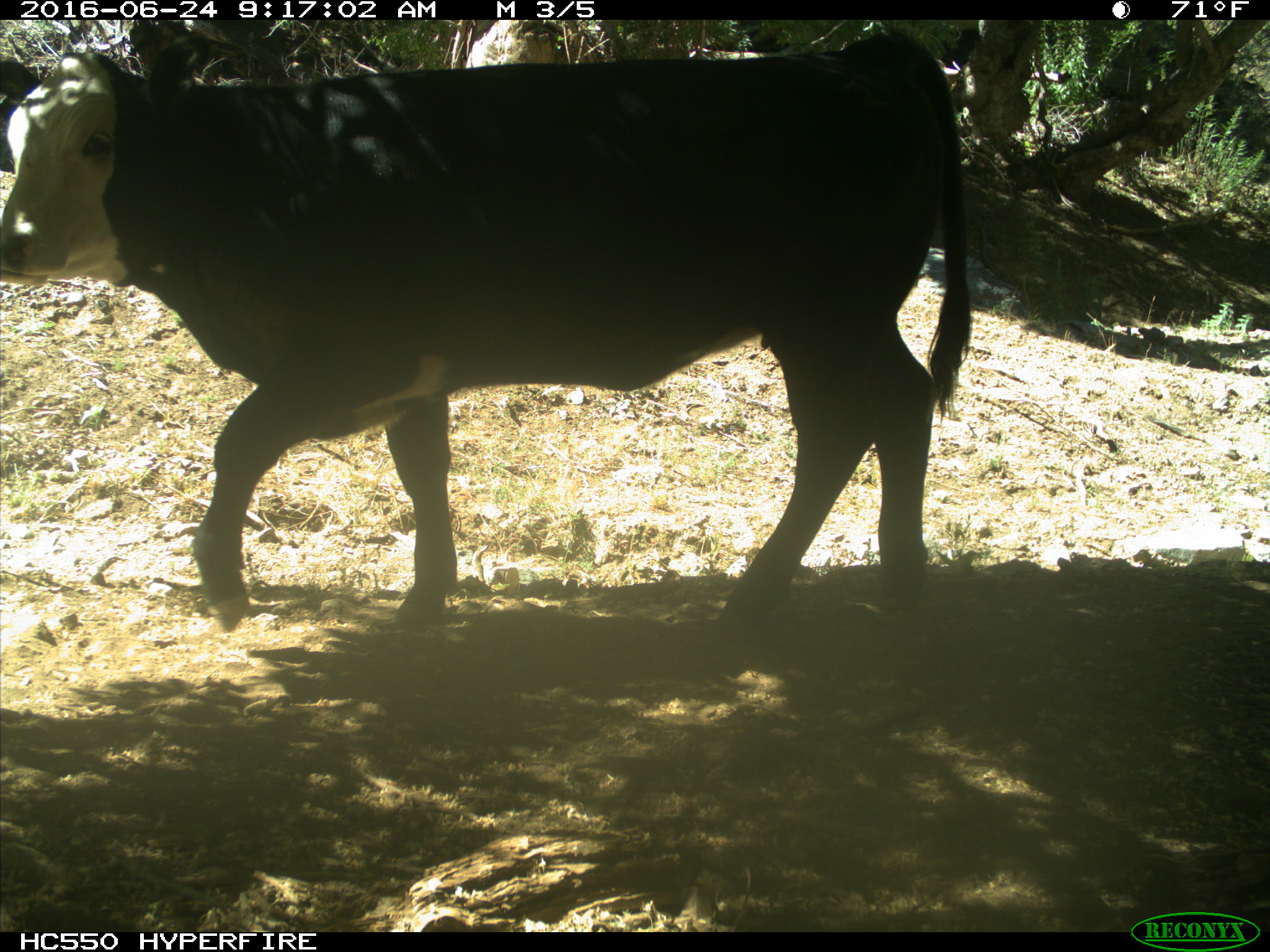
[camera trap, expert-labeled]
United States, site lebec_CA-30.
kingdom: Animalia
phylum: Chordata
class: Mammalia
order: Artiodactyla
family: Bovidae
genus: Bos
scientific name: Bos taurus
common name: domestic cow